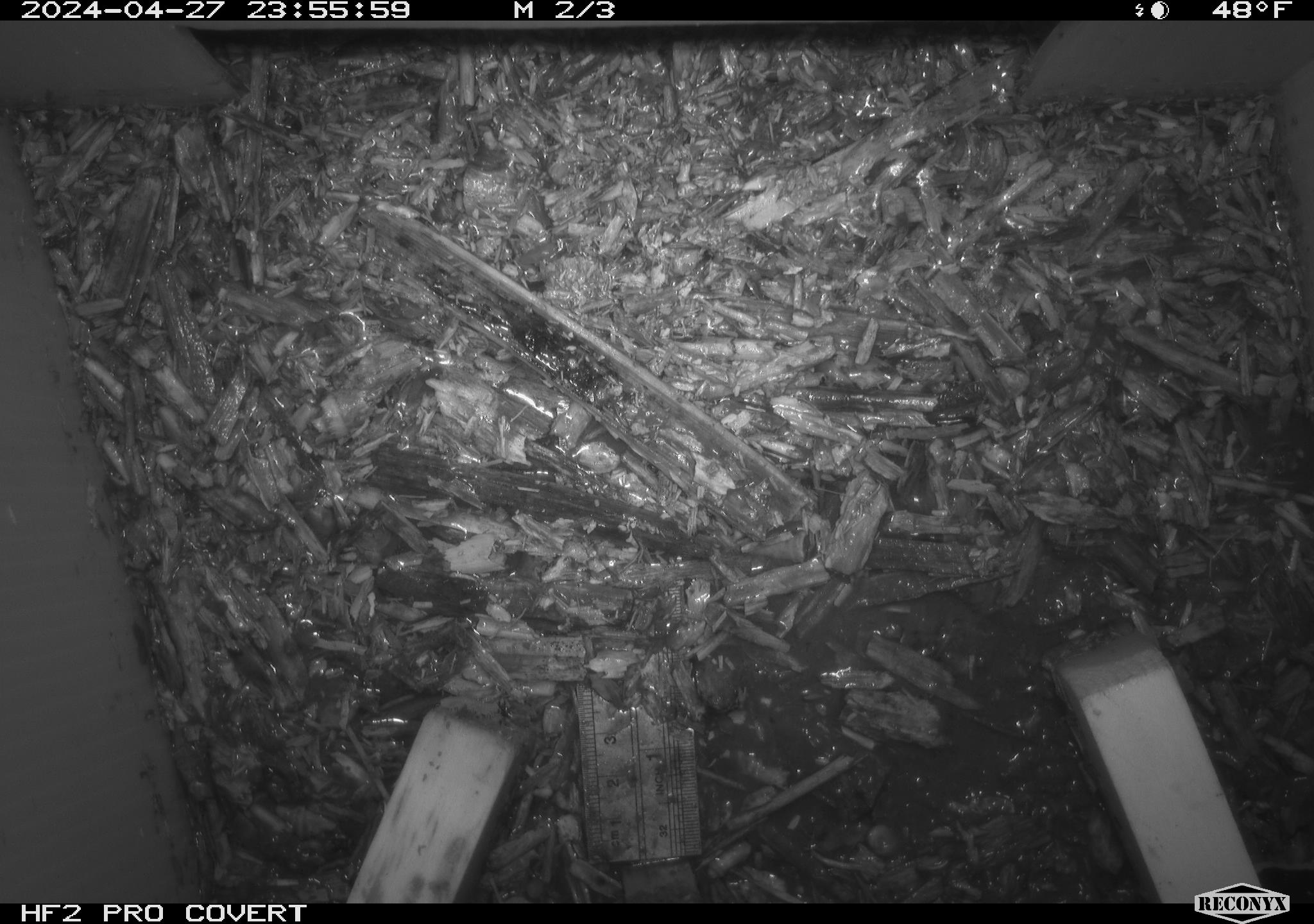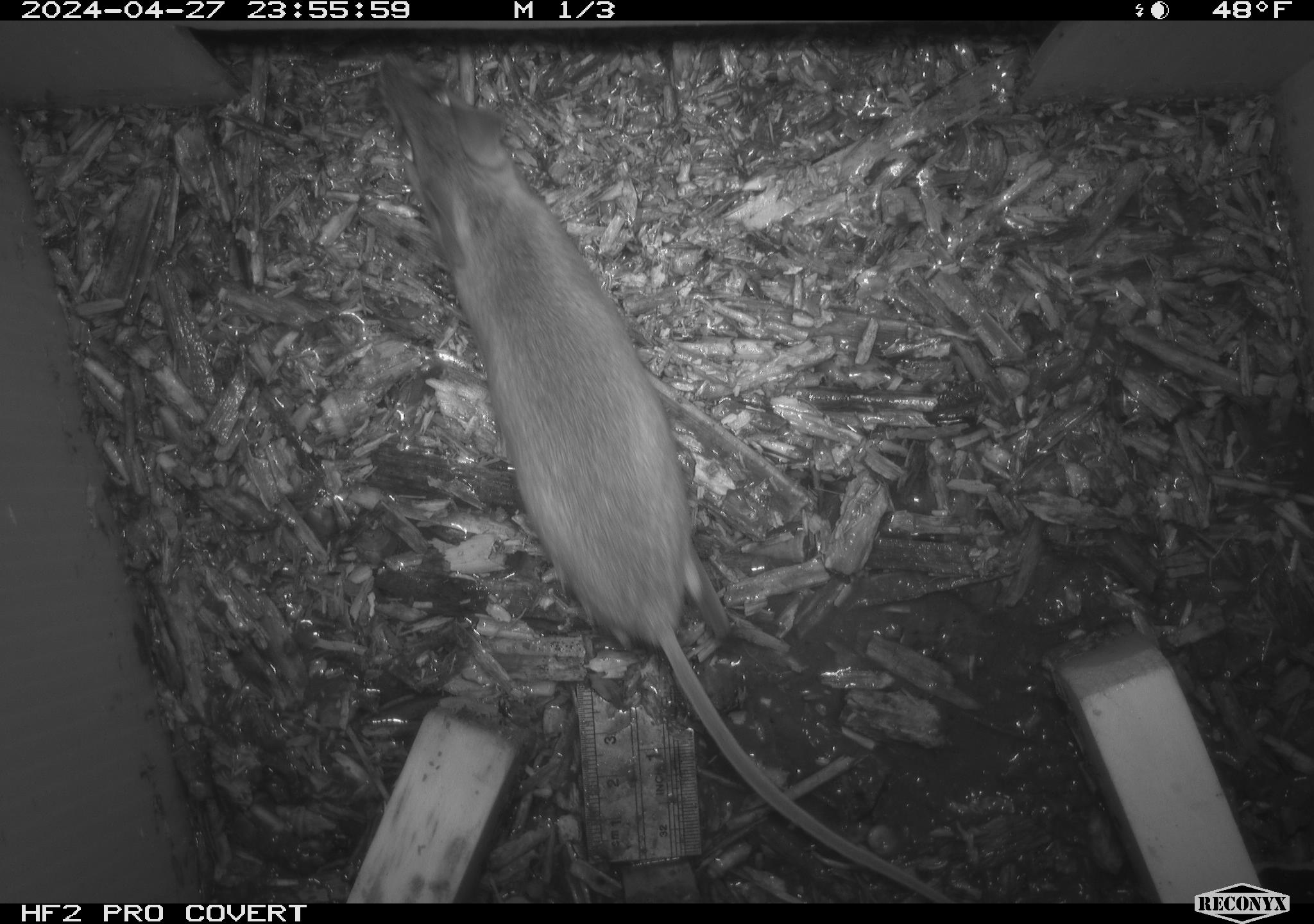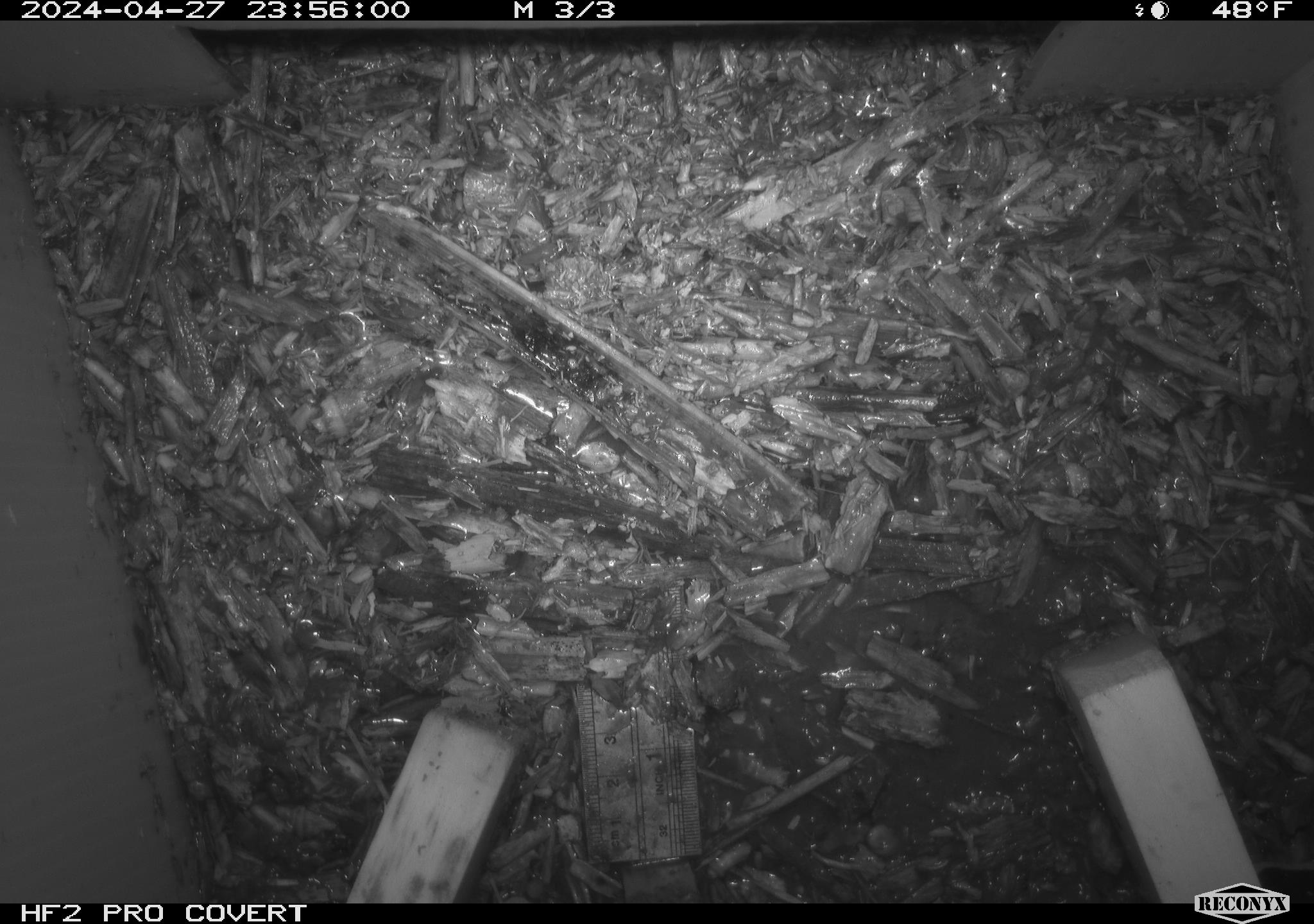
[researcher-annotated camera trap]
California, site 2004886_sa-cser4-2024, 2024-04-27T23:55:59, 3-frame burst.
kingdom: Animalia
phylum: Chordata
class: Reptilia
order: Squamata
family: Phrynosomatidae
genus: Sceloporus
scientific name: Sceloporus occidentalis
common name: western fence lizard